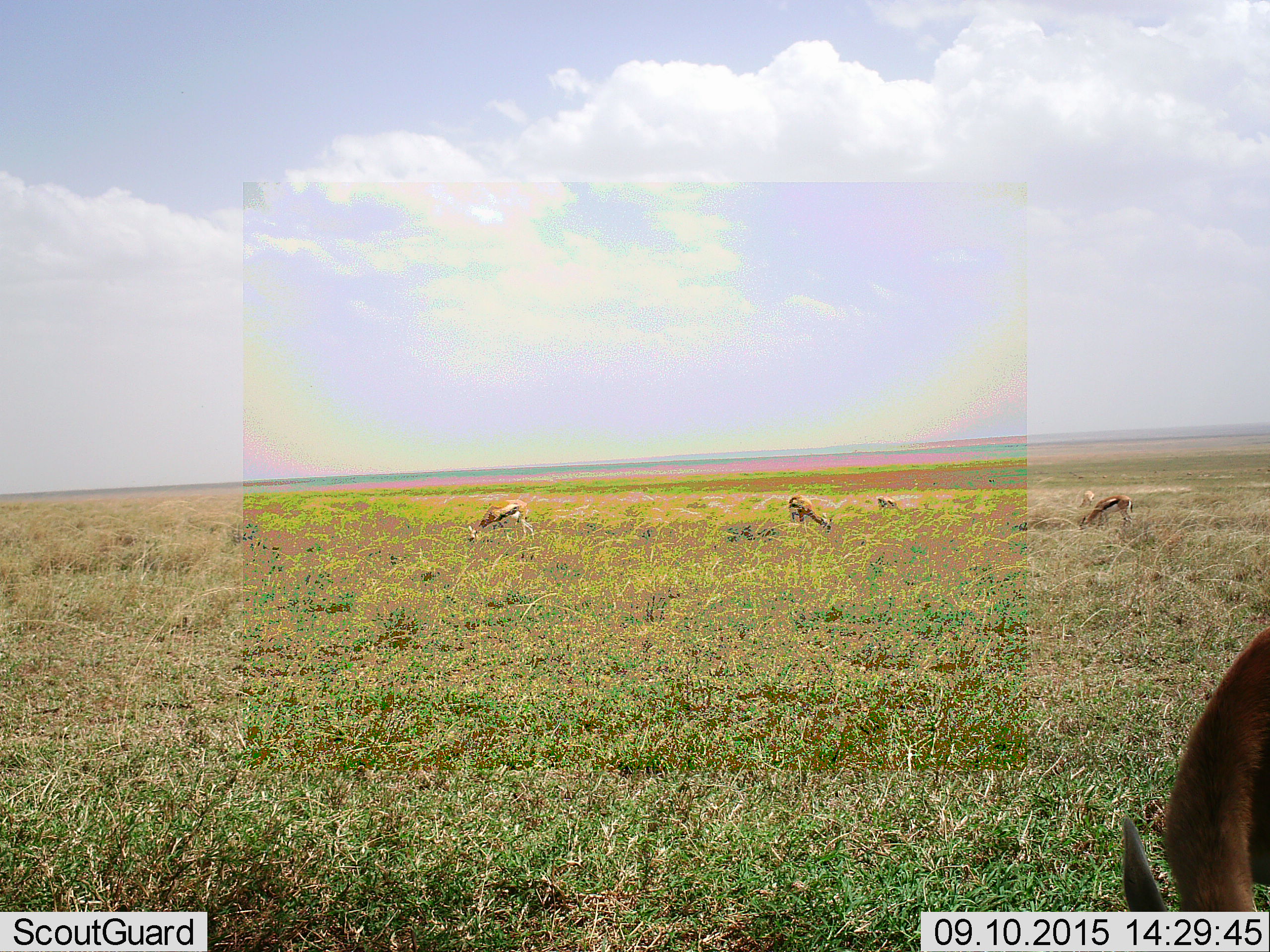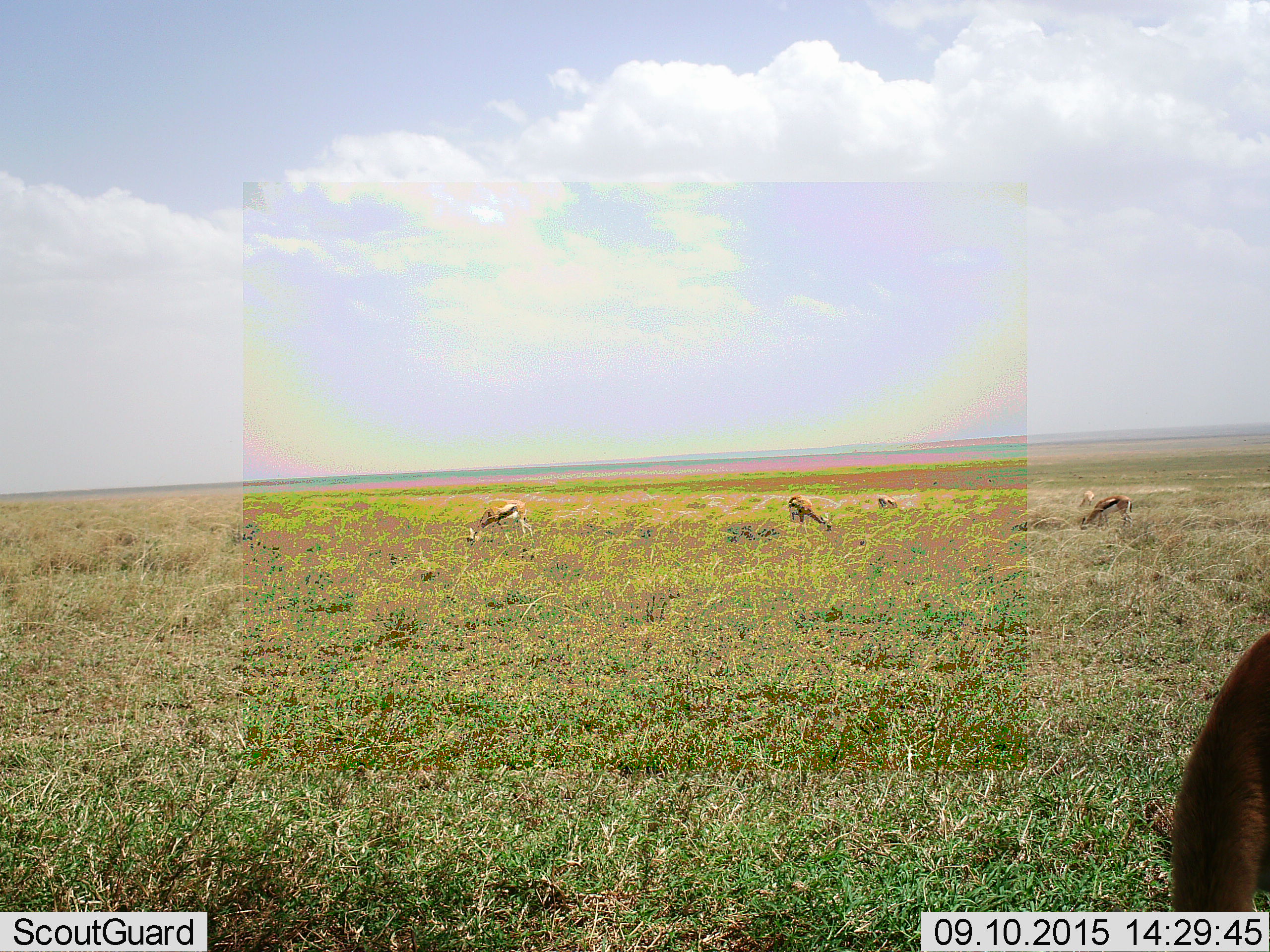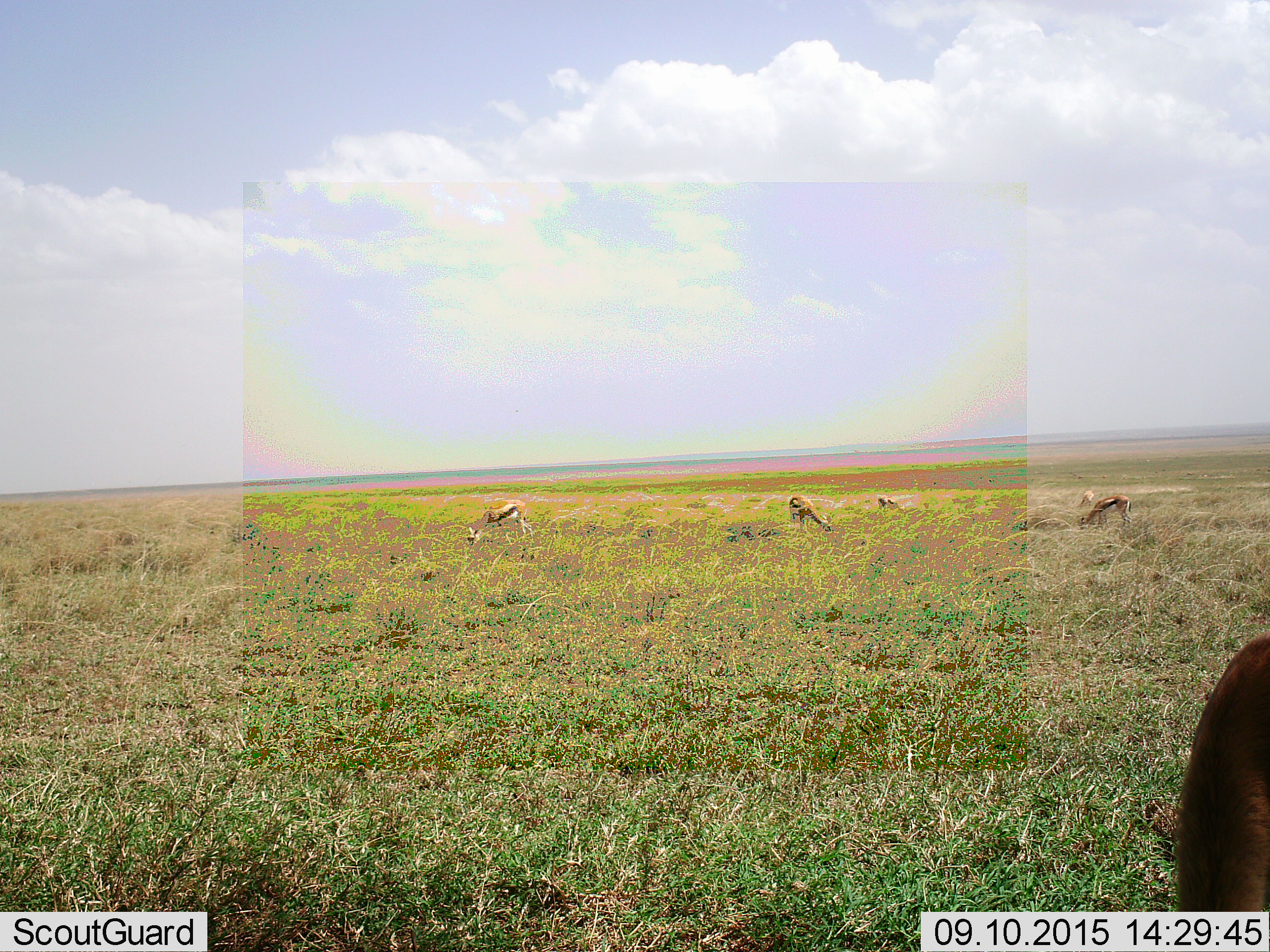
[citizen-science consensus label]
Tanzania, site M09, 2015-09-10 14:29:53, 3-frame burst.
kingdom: Animalia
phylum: Chordata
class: Mammalia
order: Artiodactyla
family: Bovidae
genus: Eudorcas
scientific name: Eudorcas thomsonii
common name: thomson's gazelle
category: gazellethomsons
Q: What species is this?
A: Gazellethomsons (thomson's gazelle) (Eudorcas thomsonii).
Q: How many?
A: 6.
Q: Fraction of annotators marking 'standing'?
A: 33%.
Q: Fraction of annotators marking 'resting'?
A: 0%.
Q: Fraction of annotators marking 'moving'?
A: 22%.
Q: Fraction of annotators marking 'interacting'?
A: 0%.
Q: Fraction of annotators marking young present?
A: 0%.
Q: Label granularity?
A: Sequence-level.